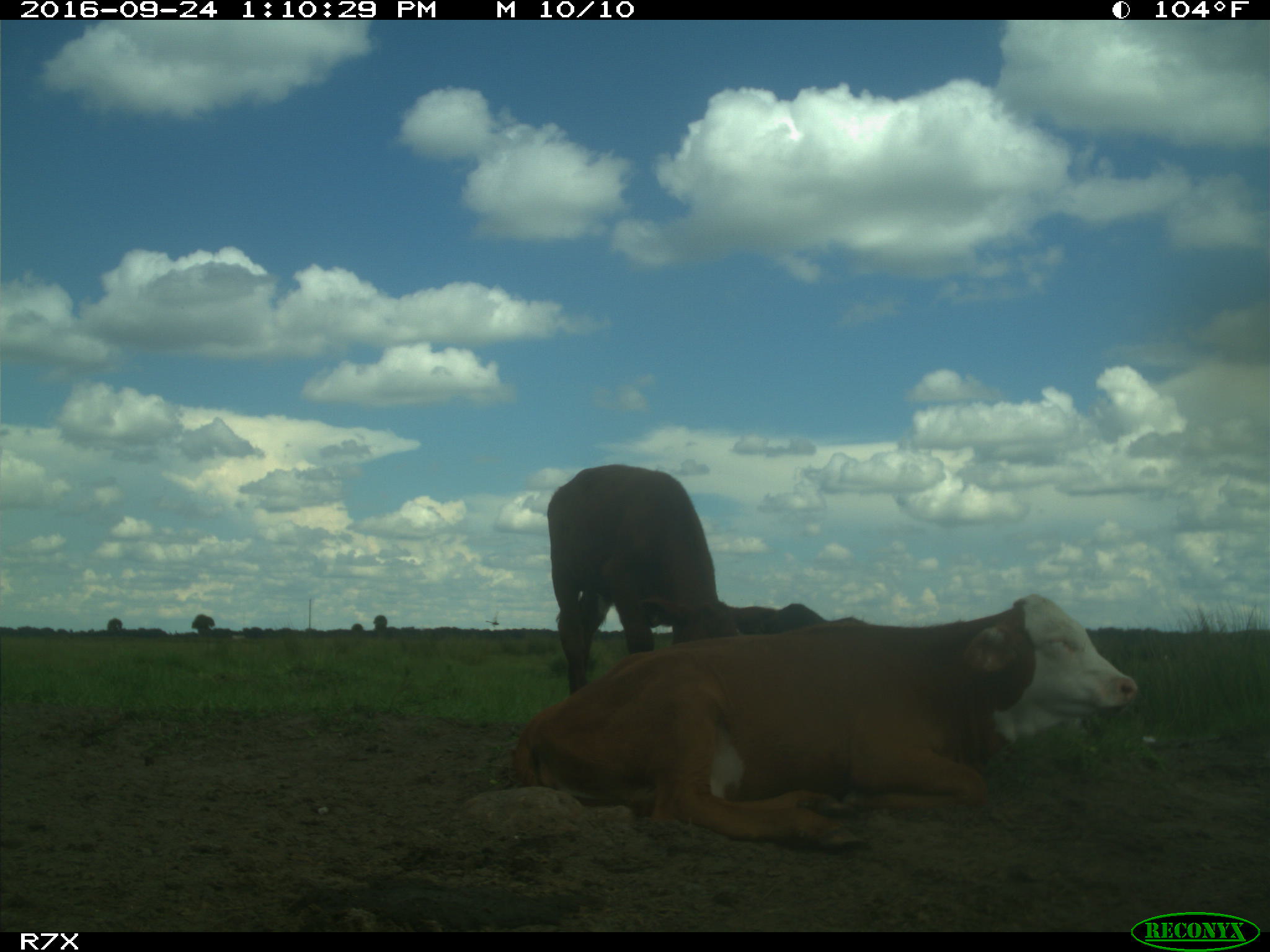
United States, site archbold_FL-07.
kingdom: Animalia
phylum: Chordata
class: Mammalia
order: Artiodactyla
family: Bovidae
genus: Bos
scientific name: Bos taurus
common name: domestic cow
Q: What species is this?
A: Bos taurus (domestic cow).